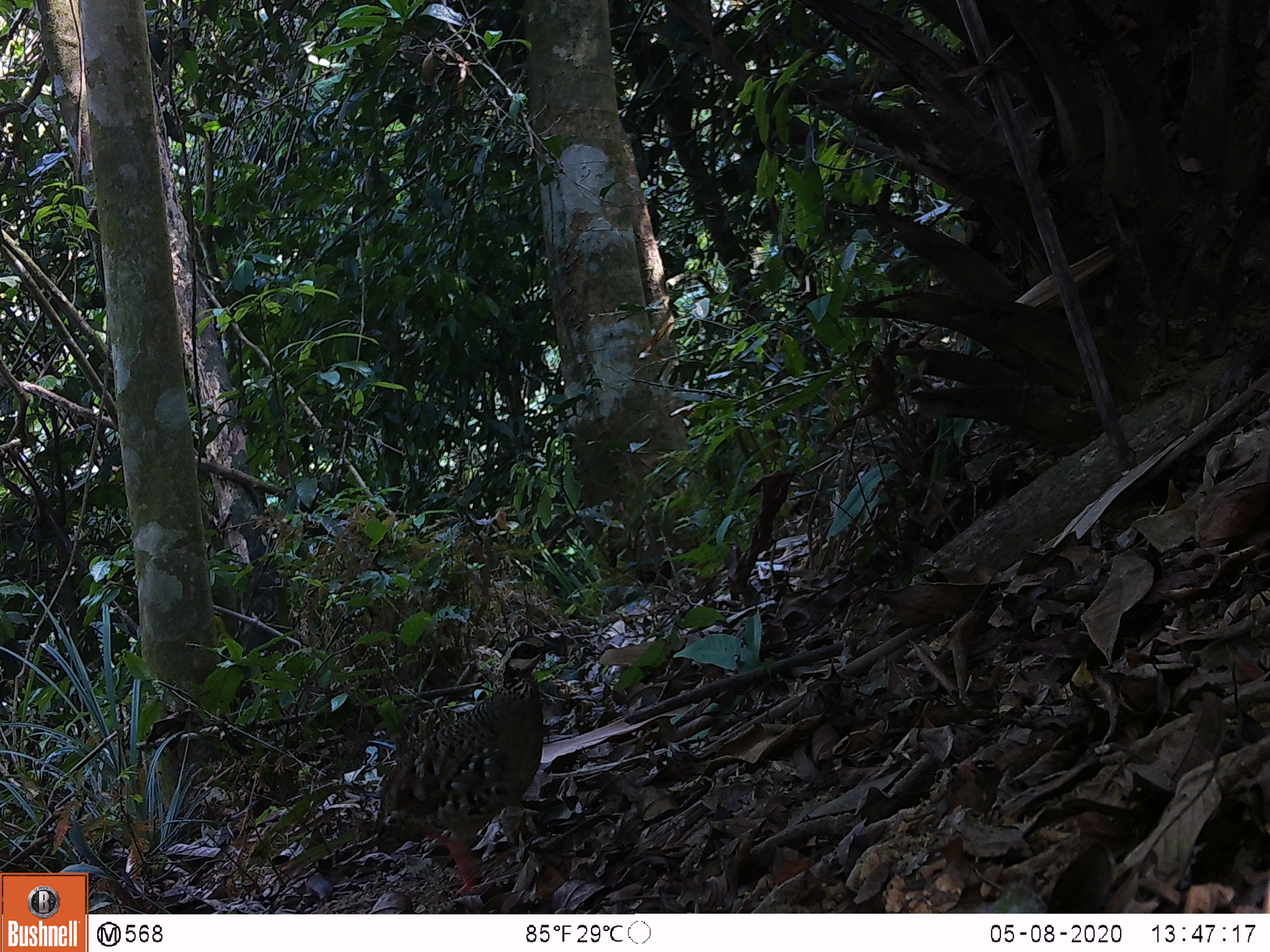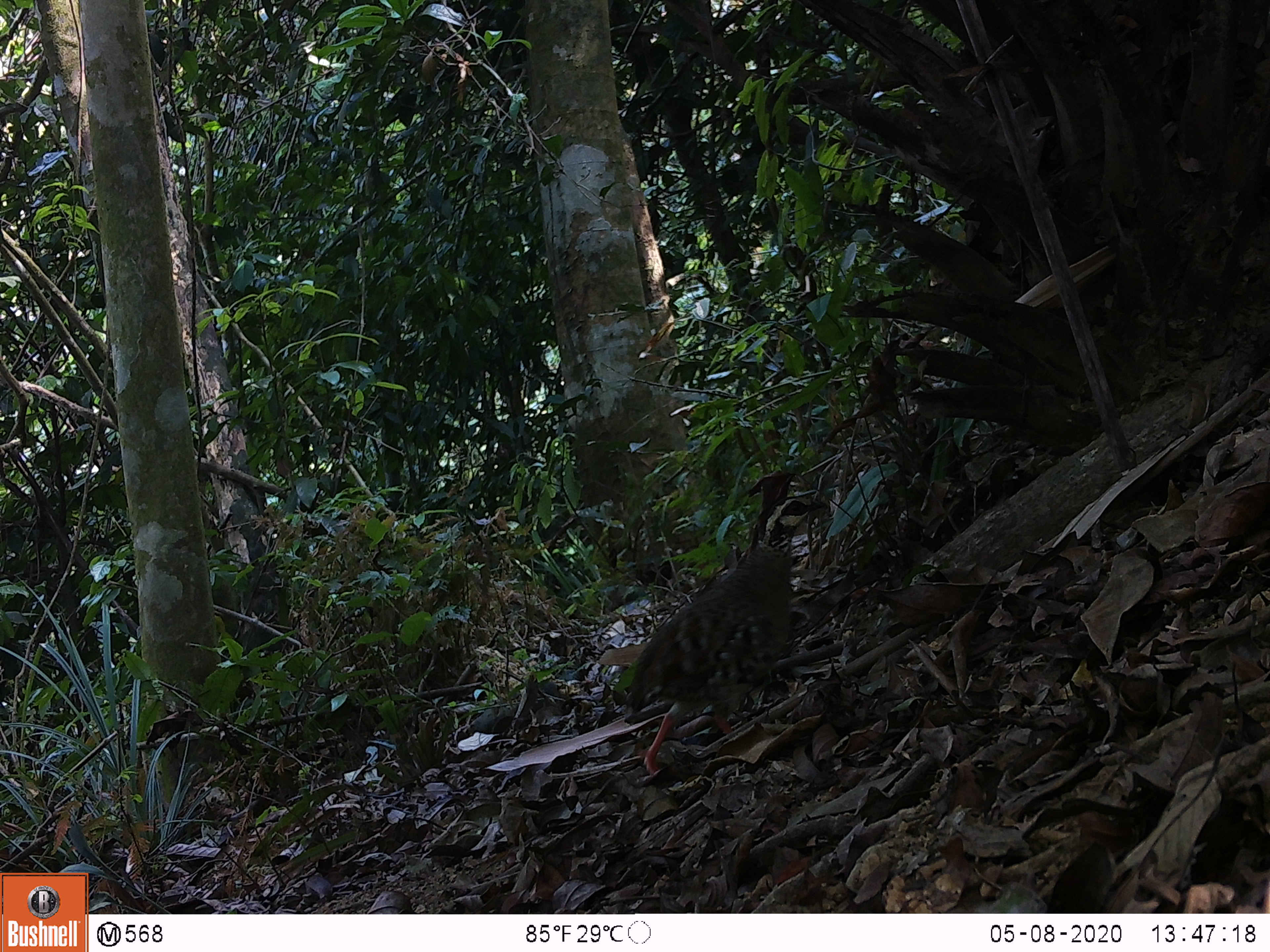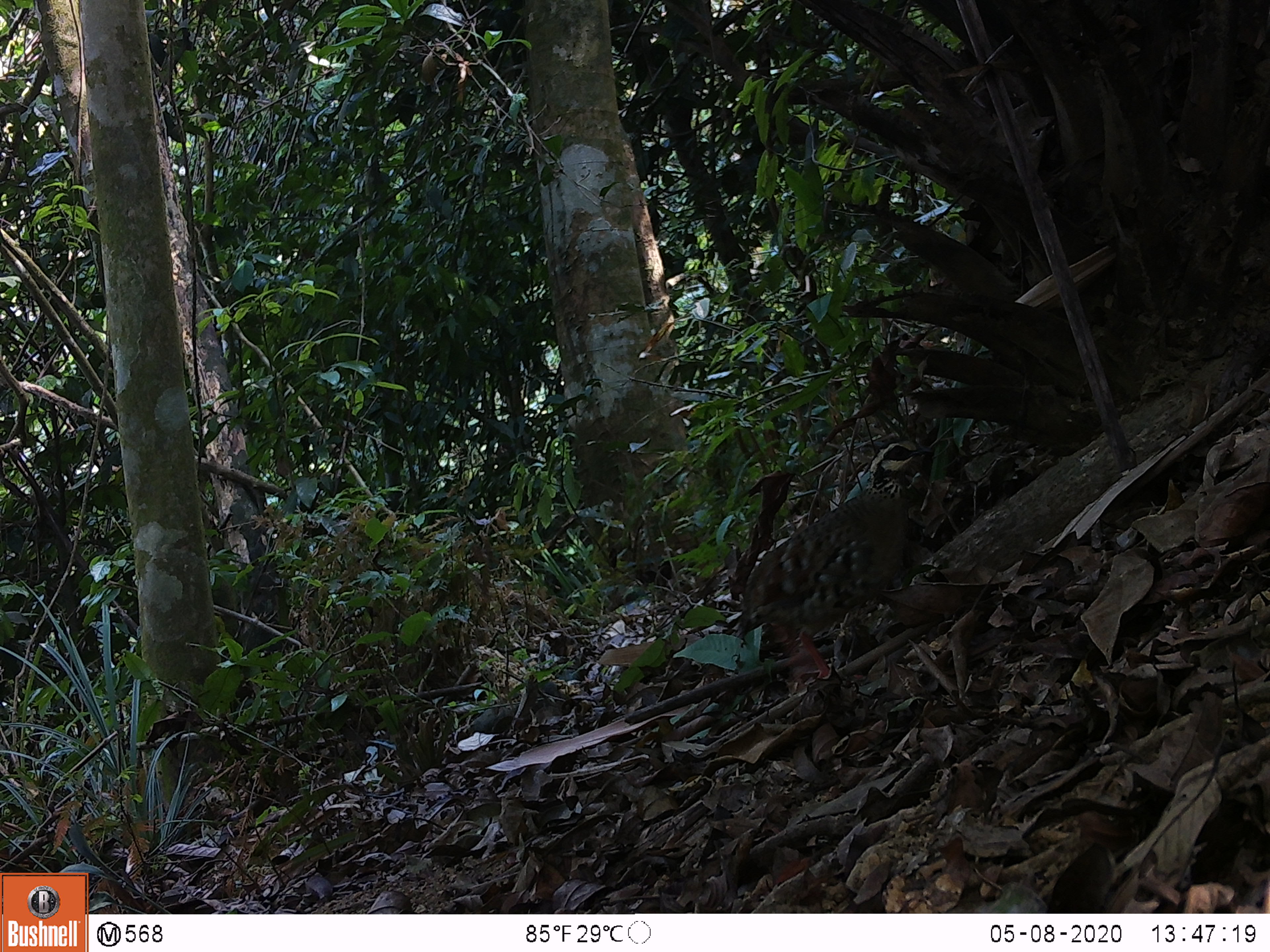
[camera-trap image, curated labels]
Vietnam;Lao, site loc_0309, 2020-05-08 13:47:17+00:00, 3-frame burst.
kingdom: Animalia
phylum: Chordata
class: Aves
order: Galliformes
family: Phasianidae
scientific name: Phasianidae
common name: partridge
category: unidentified partridge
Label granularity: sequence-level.